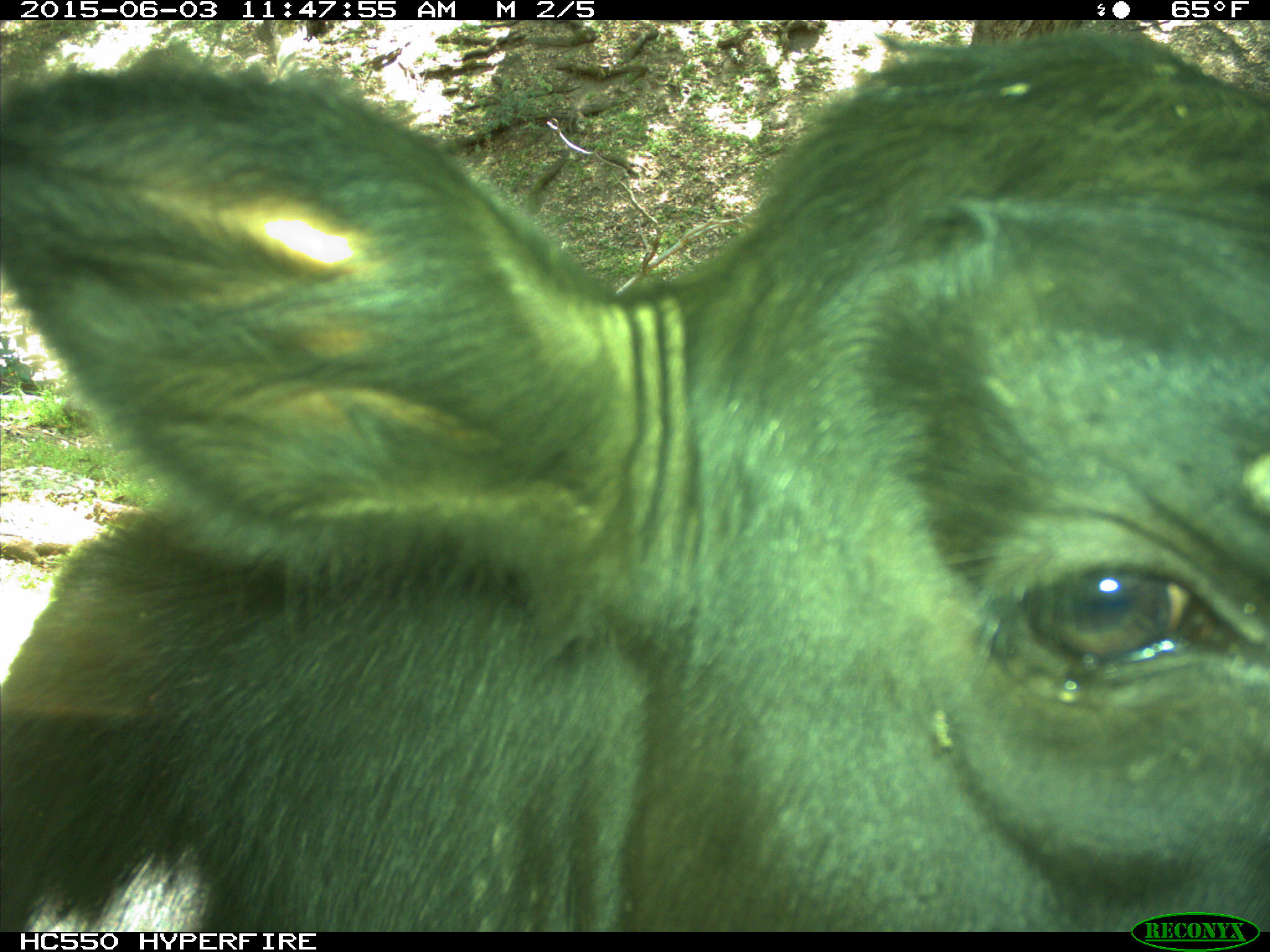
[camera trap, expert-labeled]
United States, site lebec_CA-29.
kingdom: Animalia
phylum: Chordata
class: Mammalia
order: Artiodactyla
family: Bovidae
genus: Bos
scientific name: Bos taurus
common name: domestic cow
Bos taurus (domestic cow).